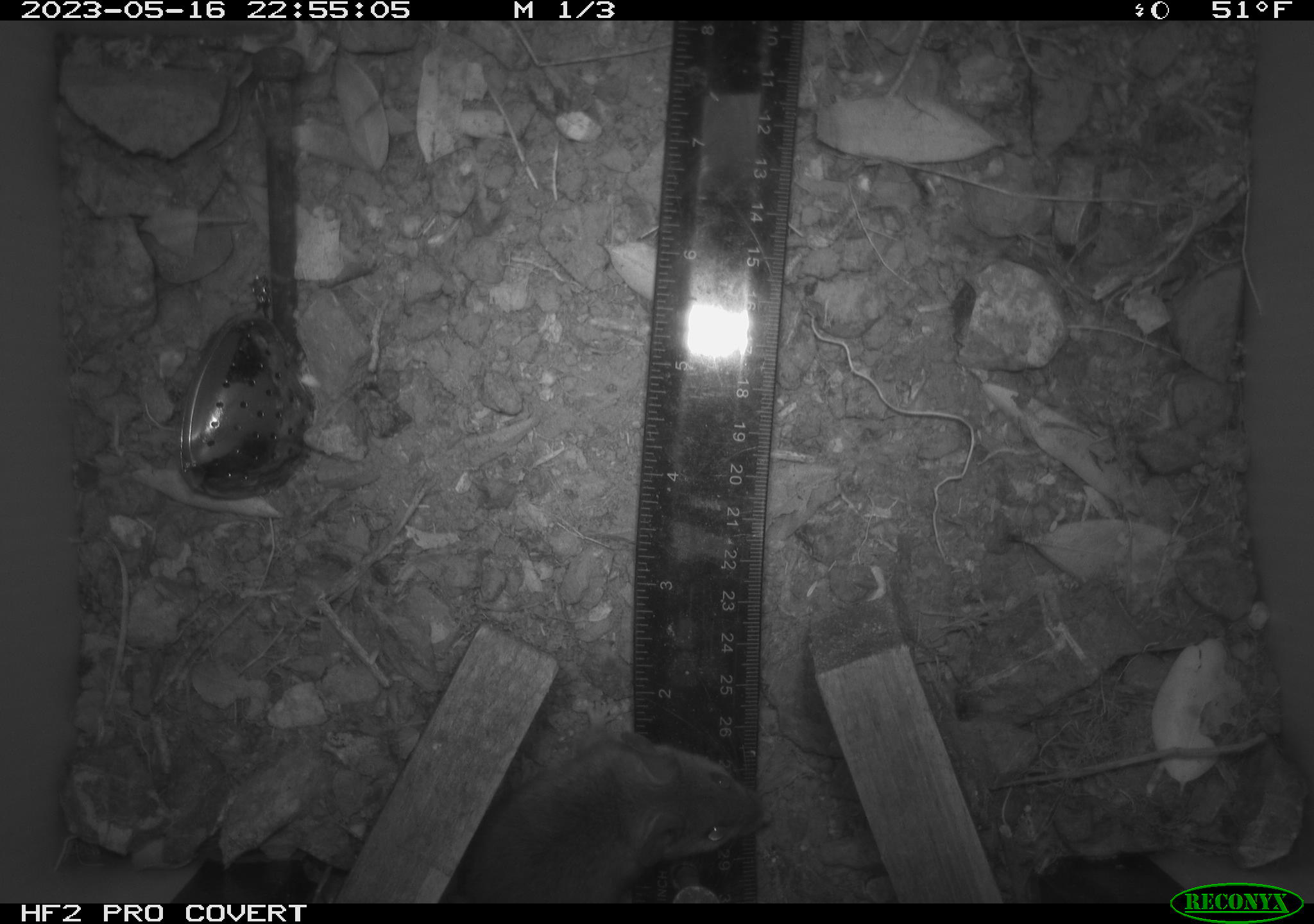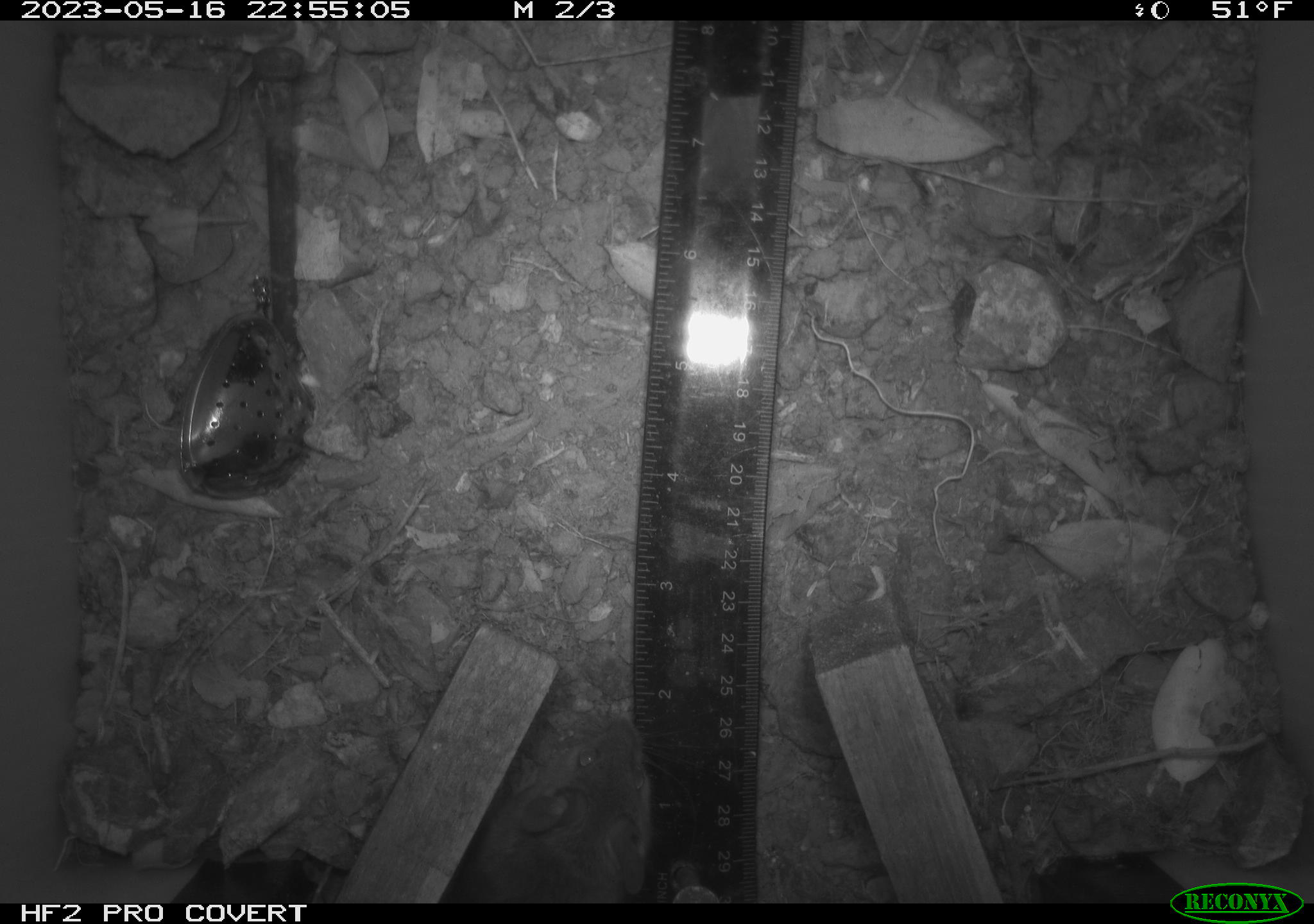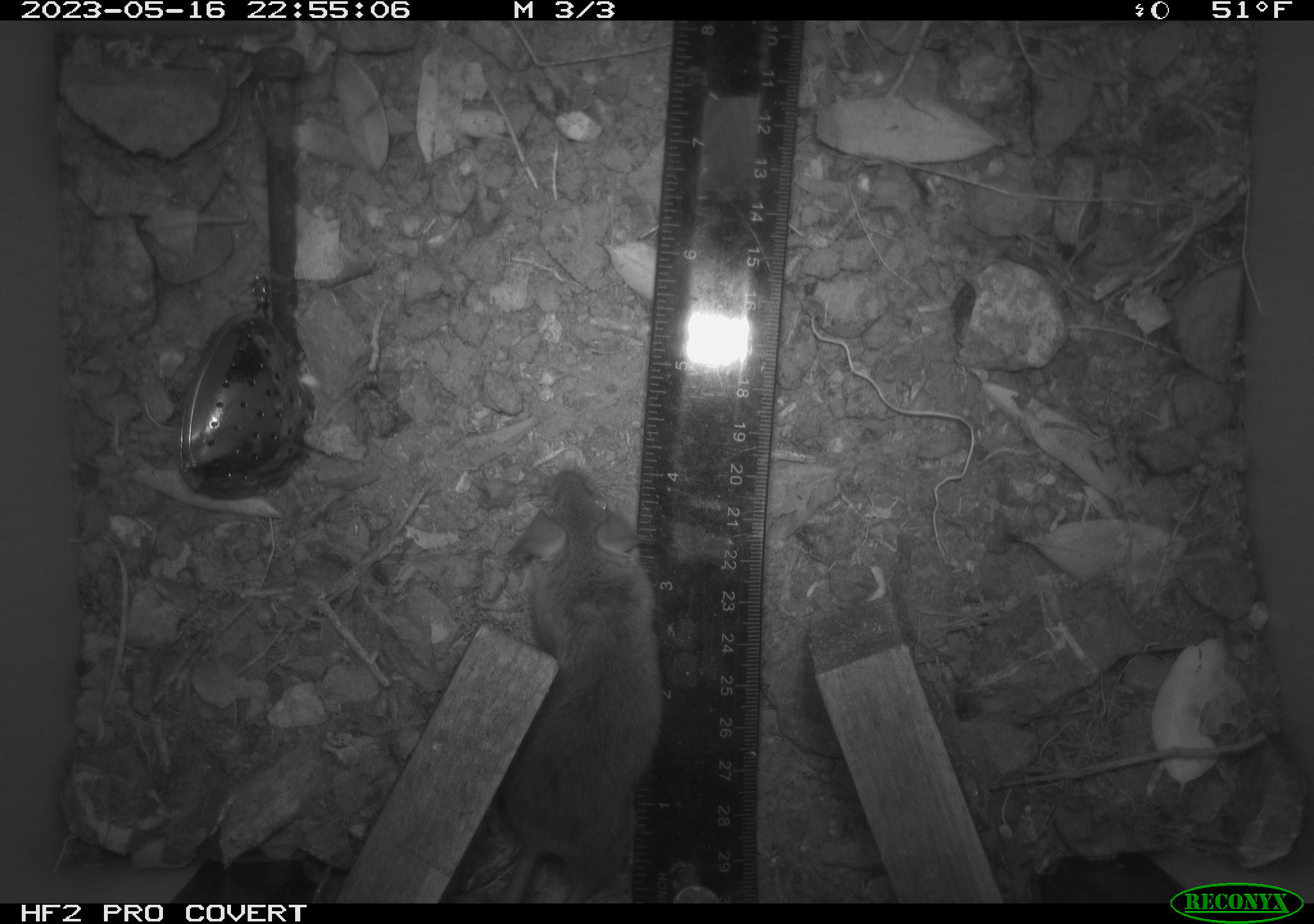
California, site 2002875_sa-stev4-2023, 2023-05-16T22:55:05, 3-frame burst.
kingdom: Animalia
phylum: Chordata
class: Mammalia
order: Rodentia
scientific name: Rodentia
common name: mouse species